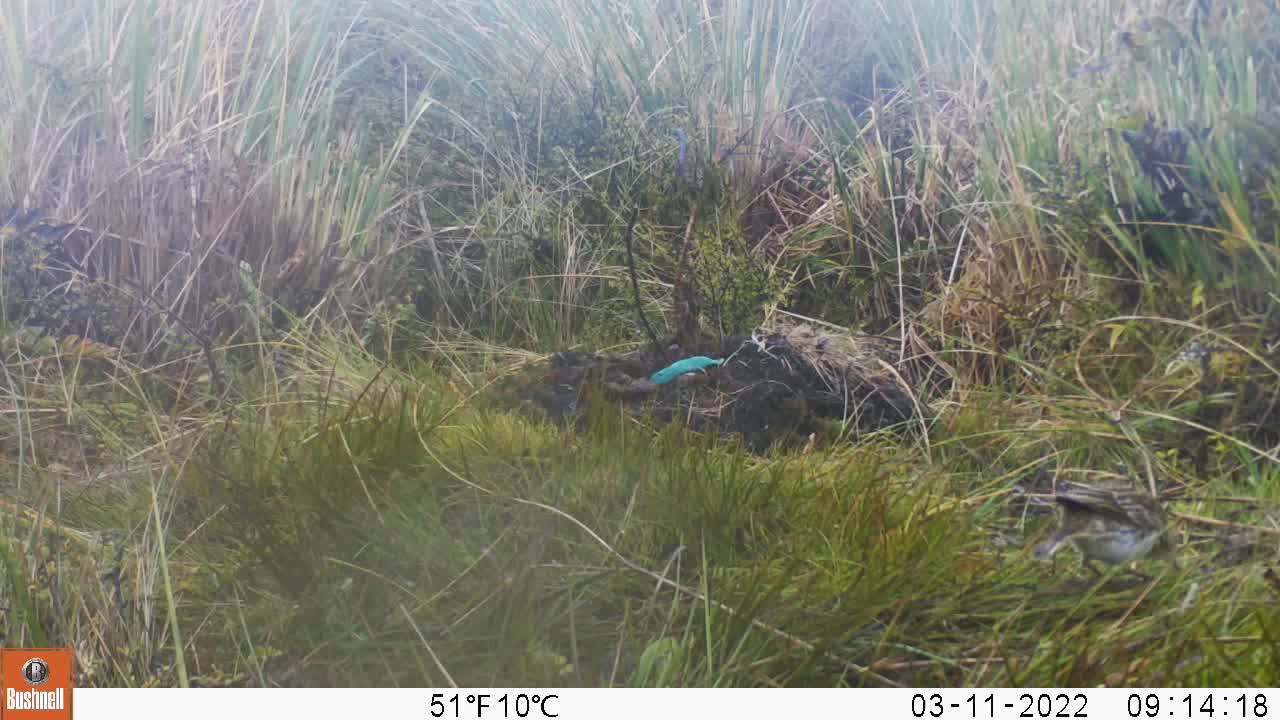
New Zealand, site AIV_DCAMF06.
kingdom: Animalia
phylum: Chordata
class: Aves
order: Passeriformes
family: Motacillidae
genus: Anthus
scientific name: Anthus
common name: pipit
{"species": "pipit (Anthus)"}